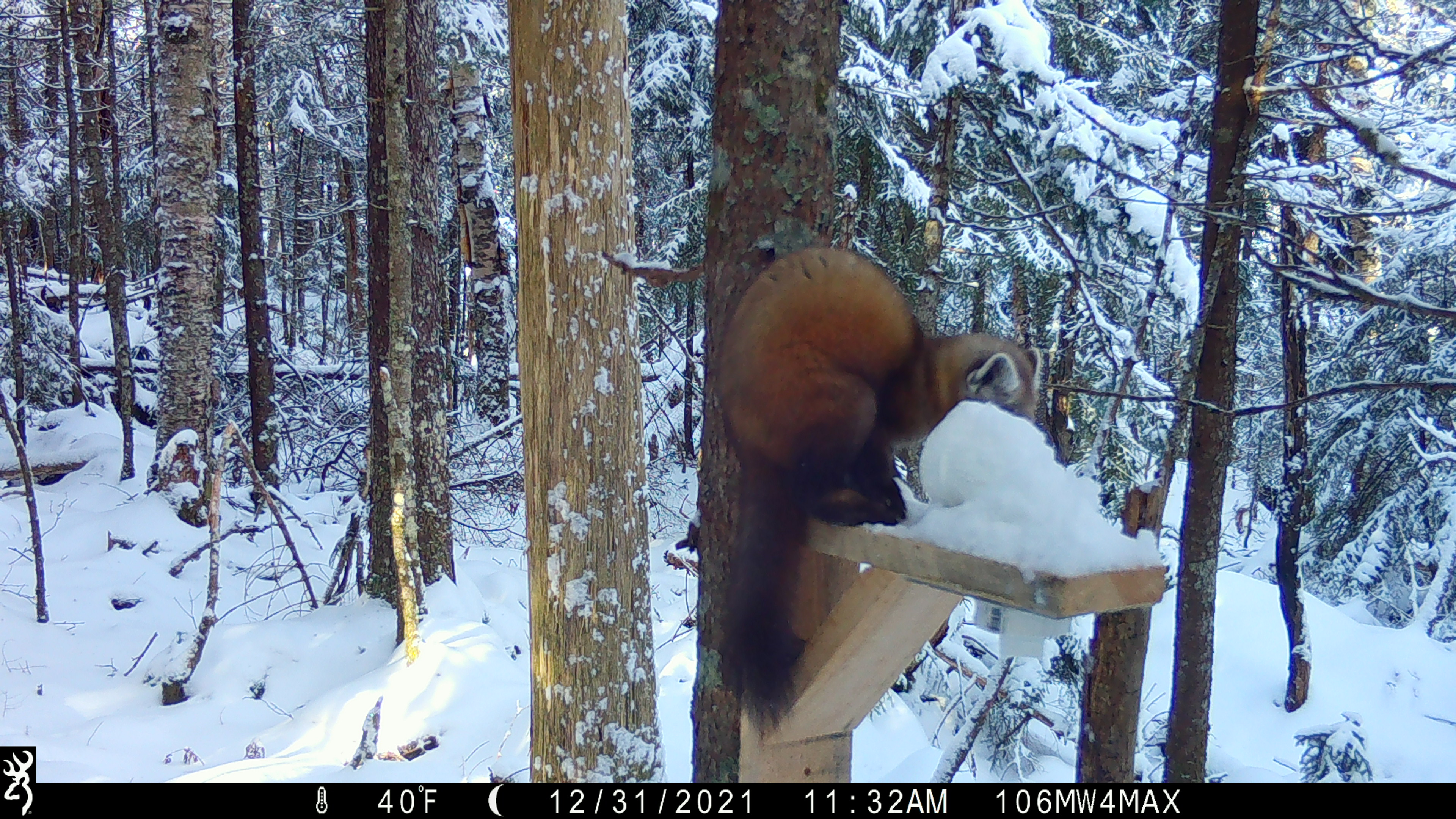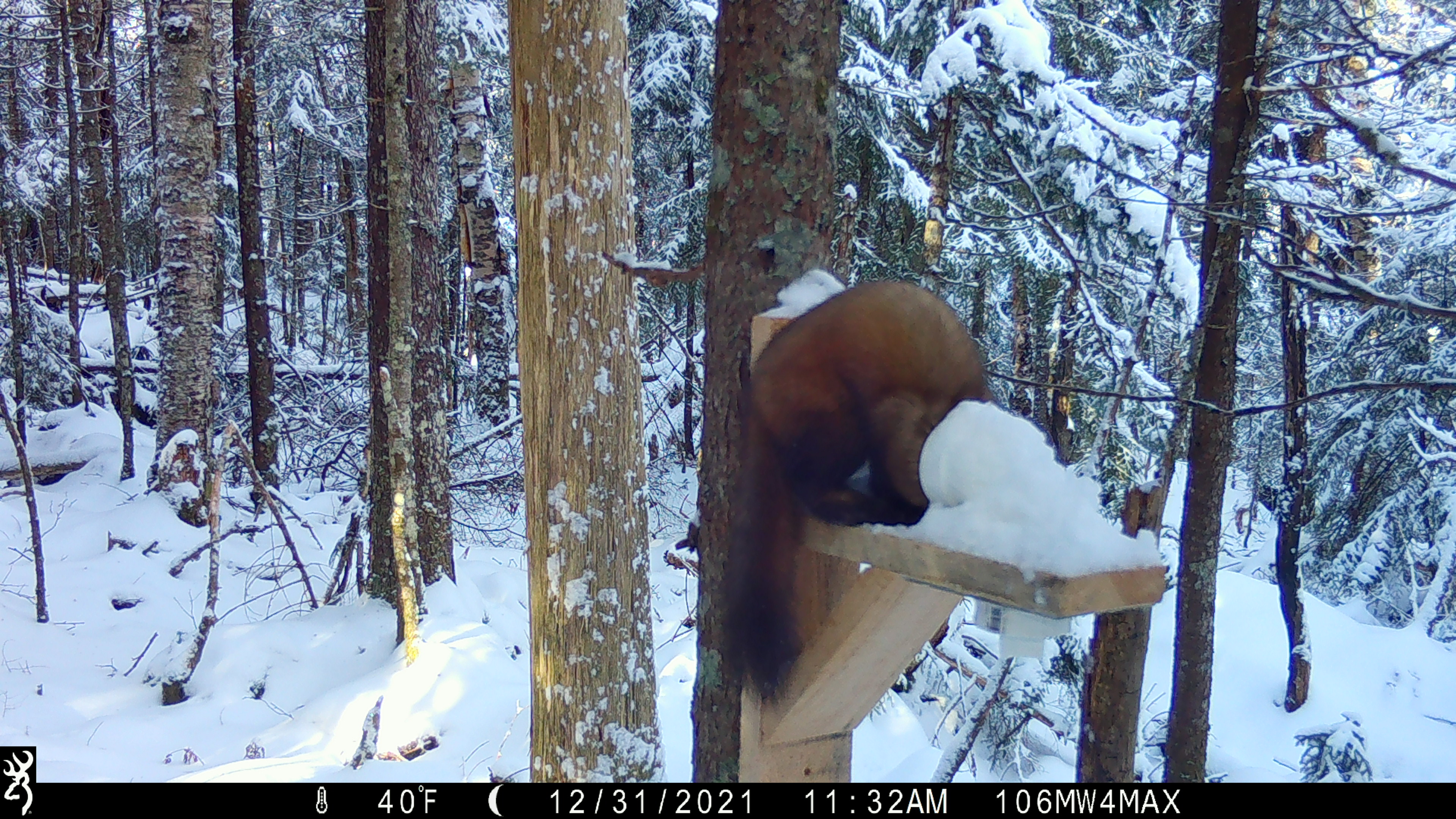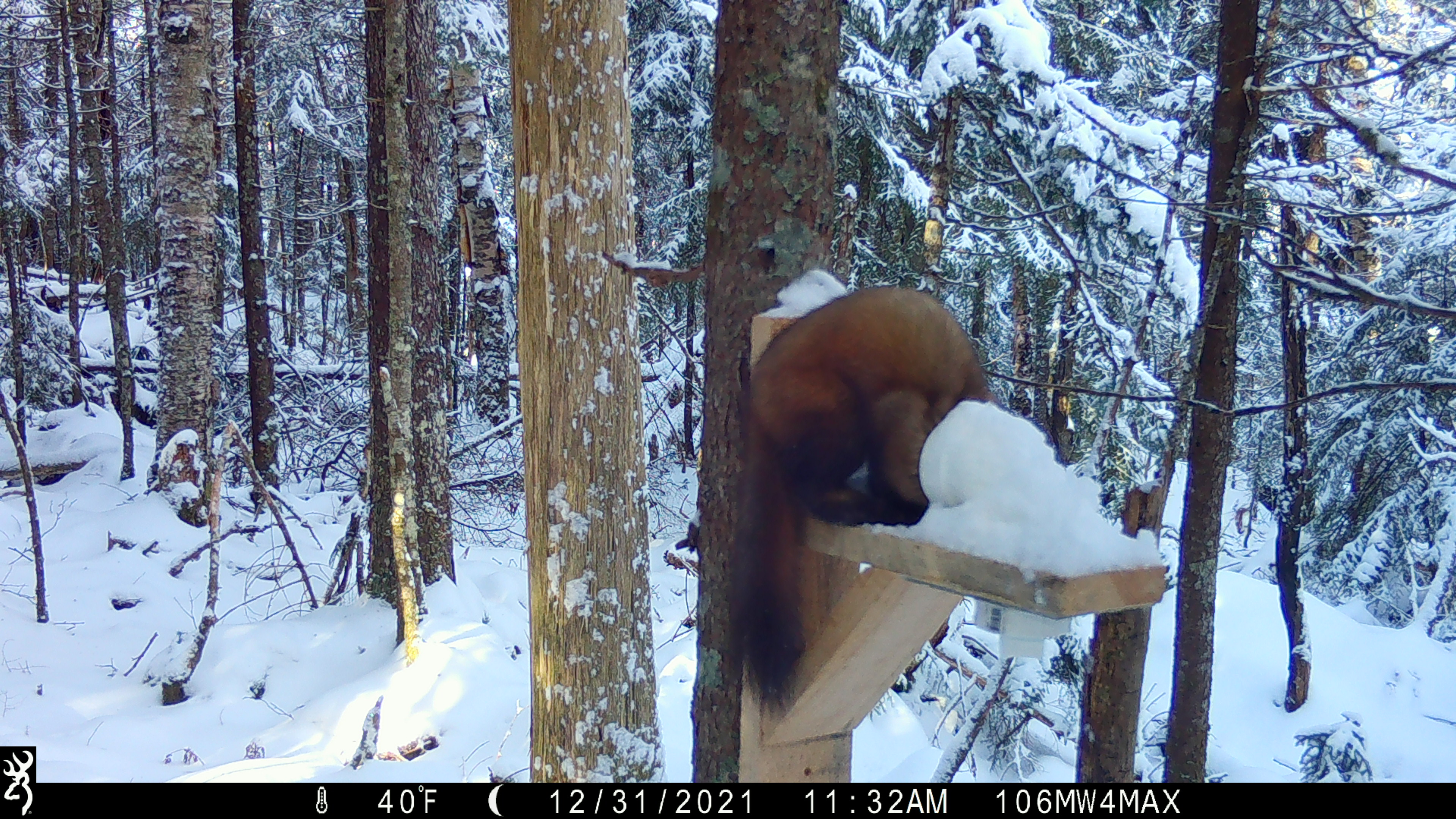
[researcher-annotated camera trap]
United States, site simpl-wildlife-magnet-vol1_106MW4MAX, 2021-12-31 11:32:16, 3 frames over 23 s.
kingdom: Animalia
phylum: Chordata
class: Mammalia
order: Carnivora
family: Mustelidae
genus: Martes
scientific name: Martes americana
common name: american marten